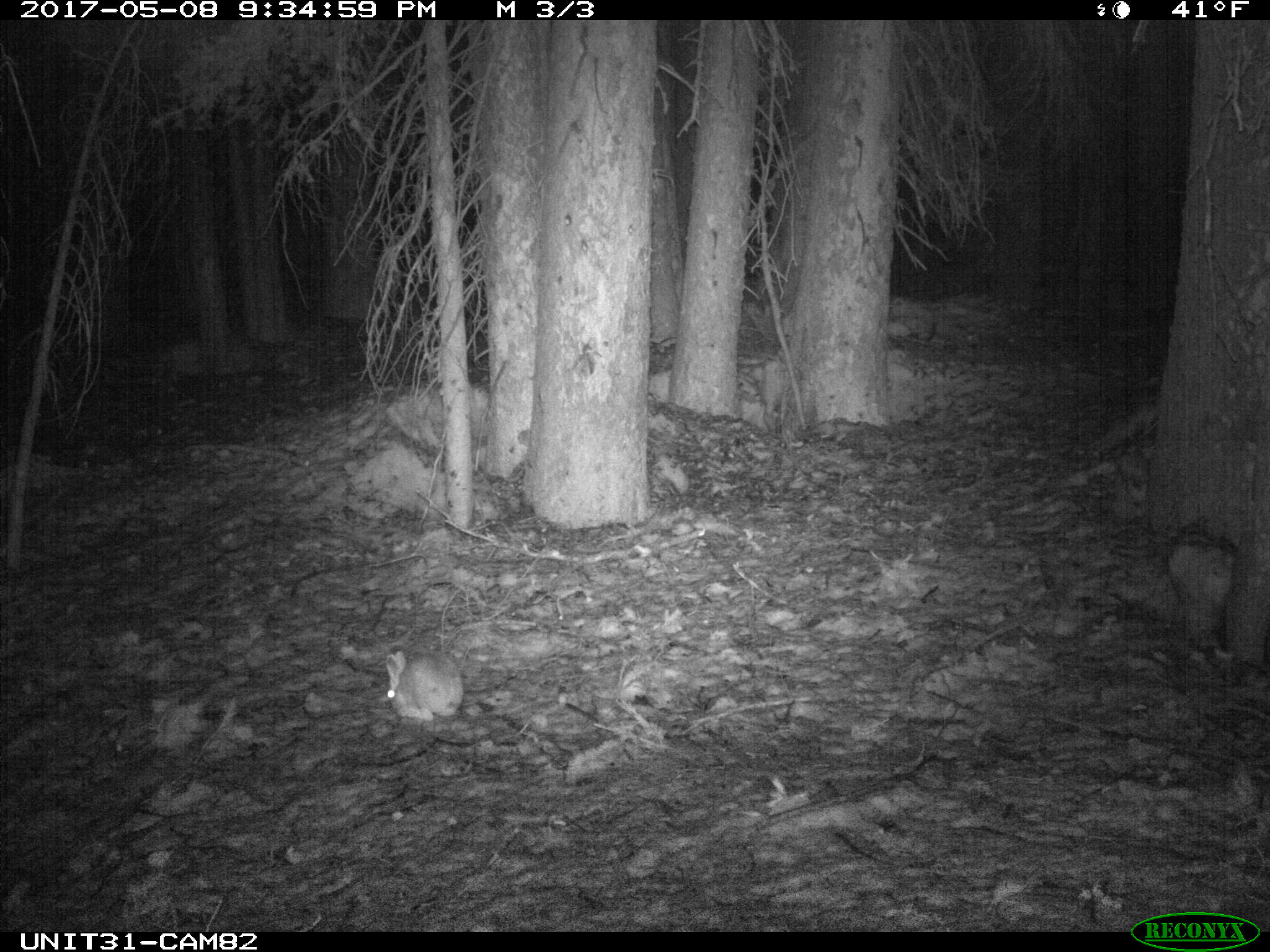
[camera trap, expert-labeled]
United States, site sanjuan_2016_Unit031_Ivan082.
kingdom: Animalia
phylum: Chordata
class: Mammalia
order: Lagomorpha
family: Leporidae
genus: Lepus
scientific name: Lepus americanus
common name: snowshoe hare